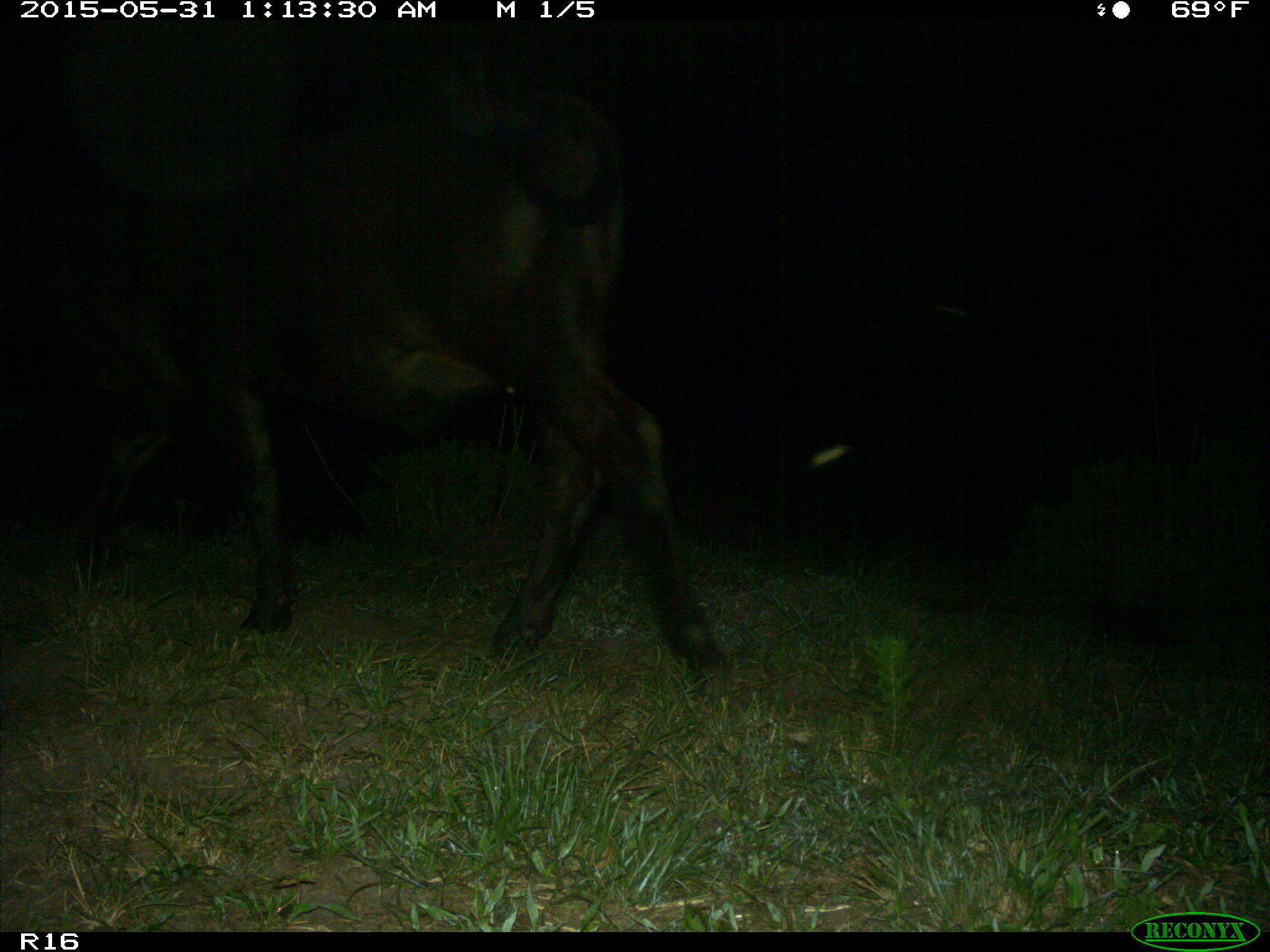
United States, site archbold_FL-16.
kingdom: Animalia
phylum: Chordata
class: Mammalia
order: Artiodactyla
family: Bovidae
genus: Bos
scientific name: Bos taurus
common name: domestic cow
Bos taurus (domestic cow).